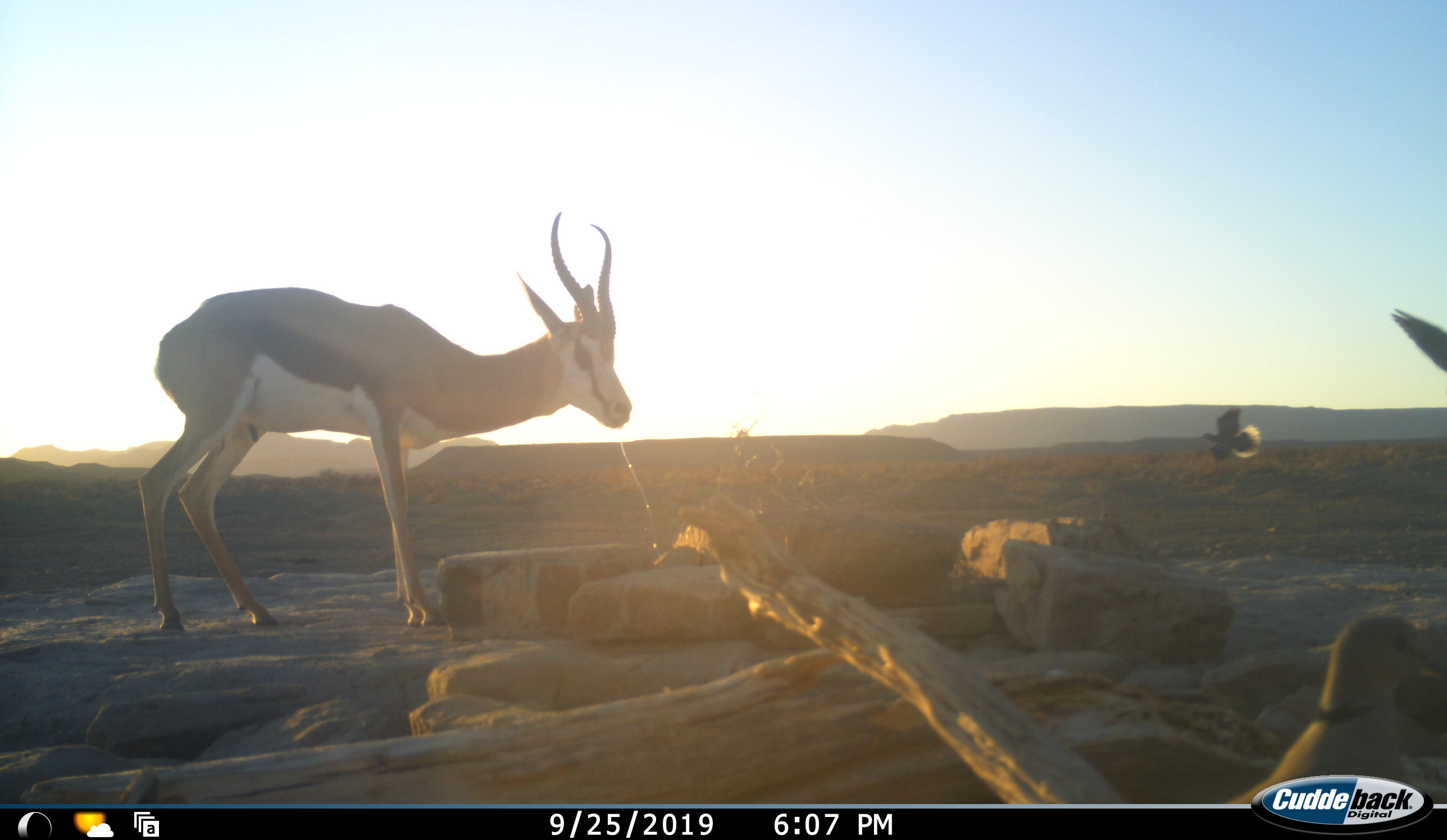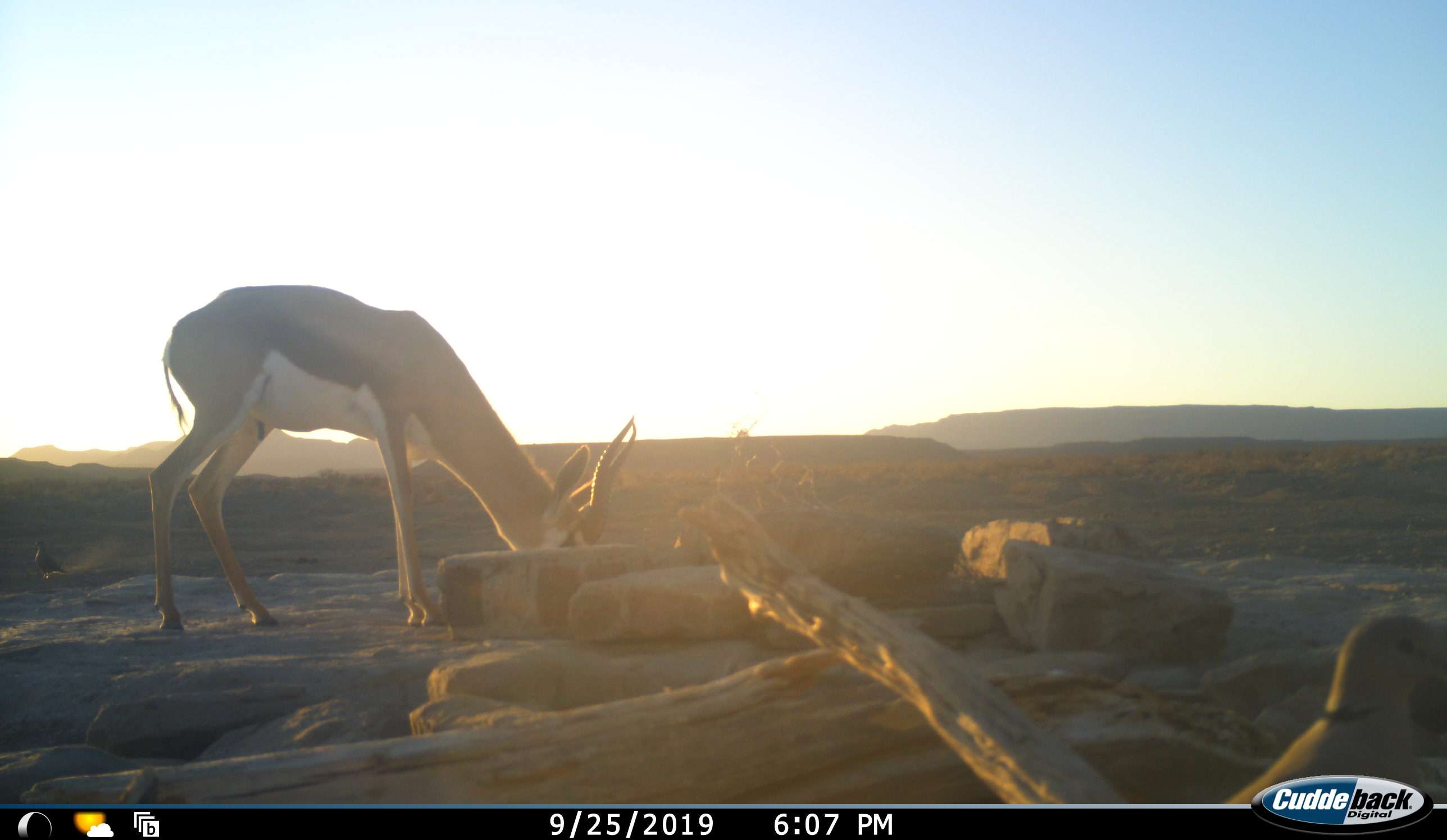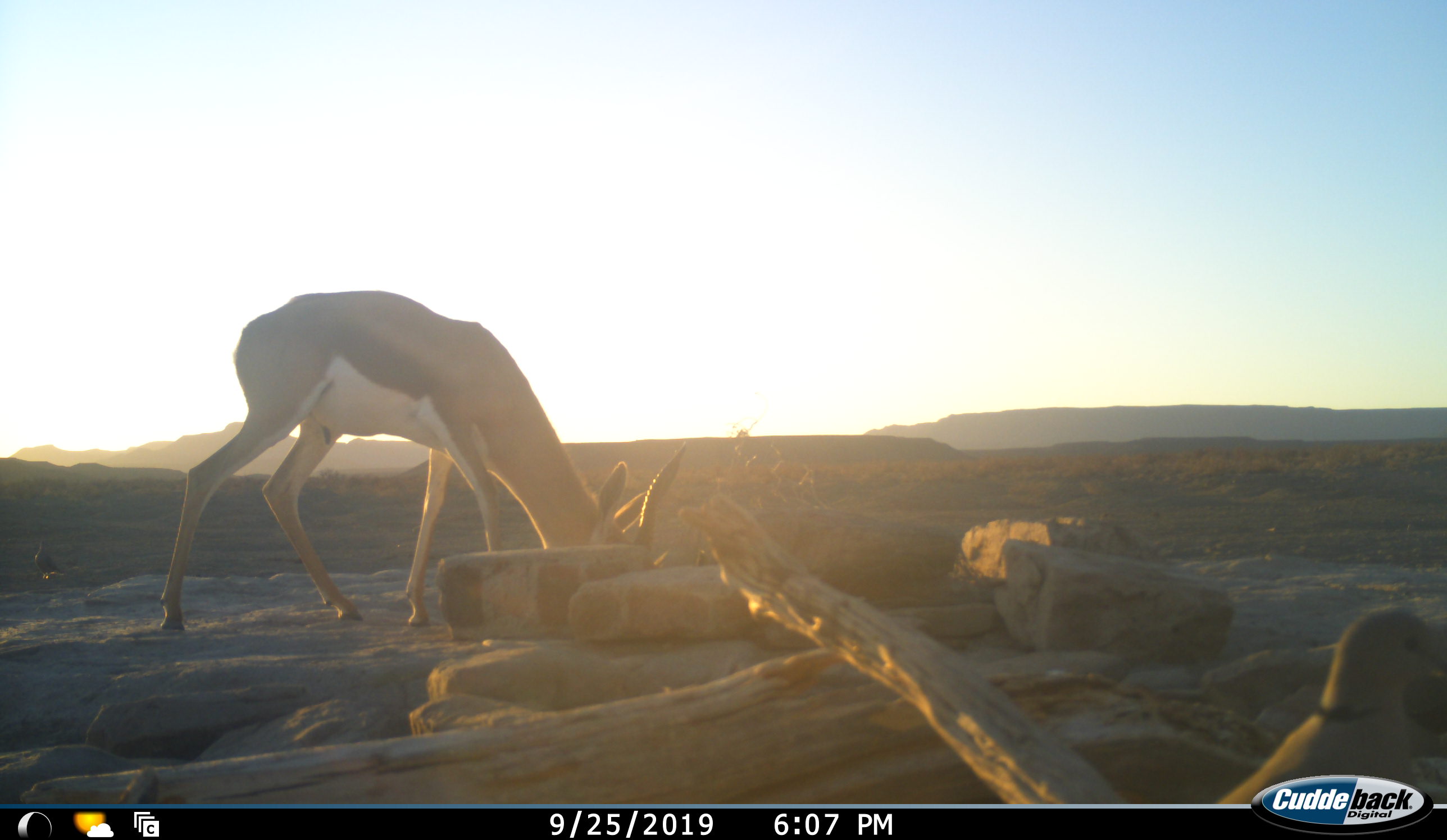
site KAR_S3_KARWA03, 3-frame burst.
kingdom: Animalia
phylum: Chordata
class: Mammalia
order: Artiodactyla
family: Bovidae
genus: Antidorcas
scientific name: Antidorcas marsupialis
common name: springbok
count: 1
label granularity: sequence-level